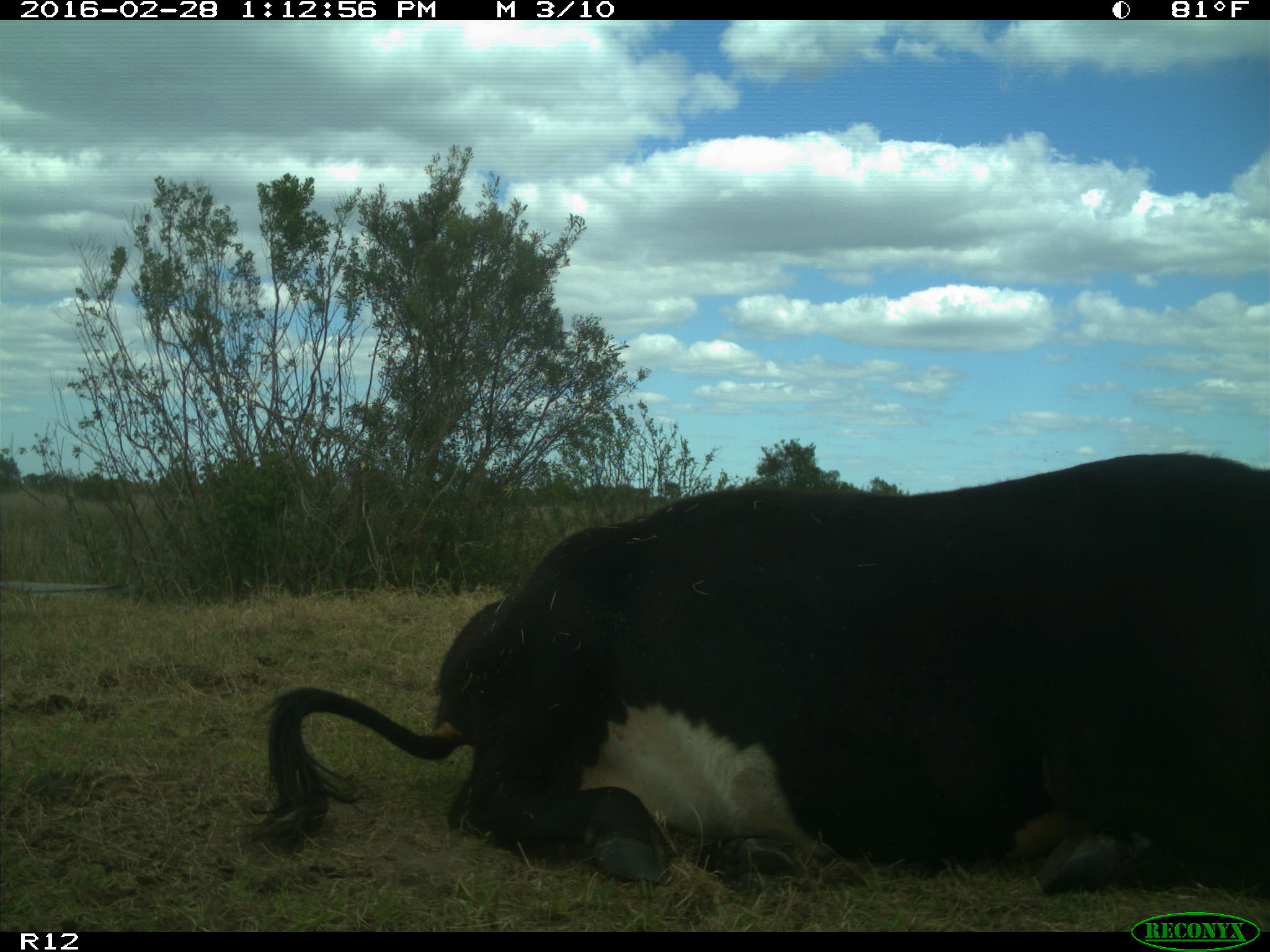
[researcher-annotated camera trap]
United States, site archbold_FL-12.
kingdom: Animalia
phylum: Chordata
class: Mammalia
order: Artiodactyla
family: Bovidae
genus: Bos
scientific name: Bos taurus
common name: domestic cow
Bos taurus (domestic cow).